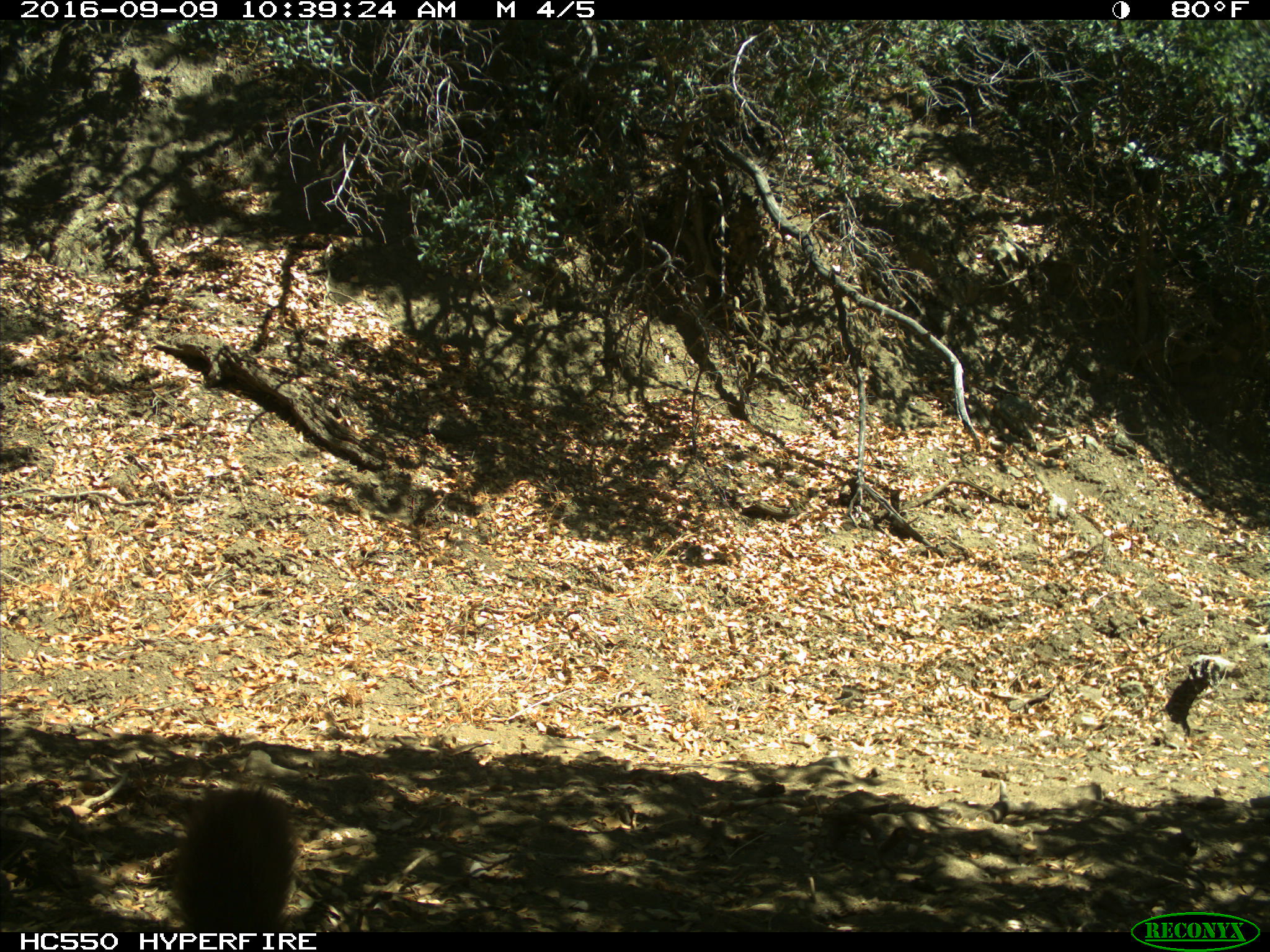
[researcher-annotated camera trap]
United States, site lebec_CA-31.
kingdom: Animalia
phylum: Chordata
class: Mammalia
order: Carnivora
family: Felidae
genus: Puma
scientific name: Puma concolor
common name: mountain lion